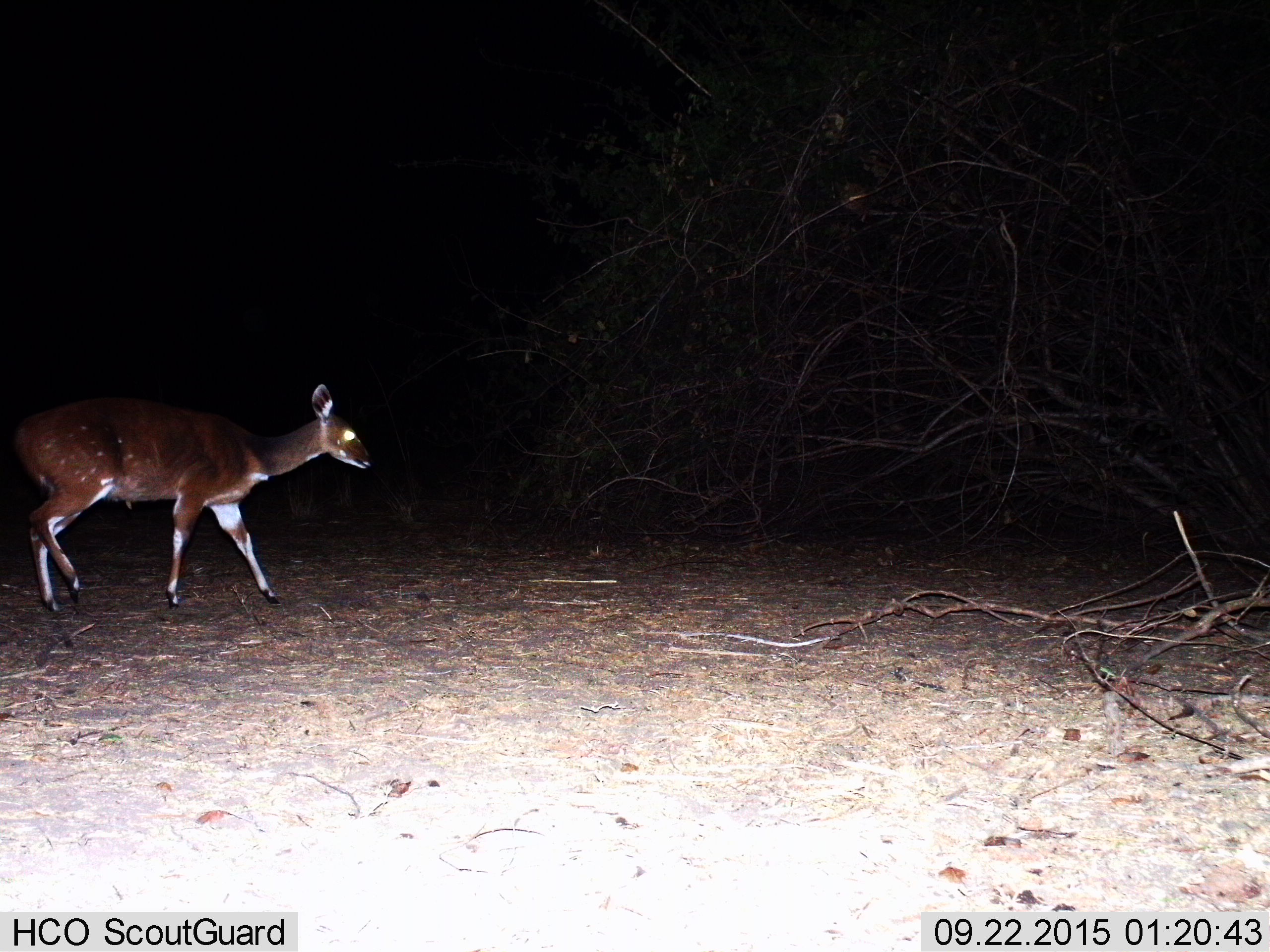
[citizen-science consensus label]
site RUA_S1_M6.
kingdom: Animalia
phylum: Chordata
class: Mammalia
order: Artiodactyla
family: Bovidae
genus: Tragelaphus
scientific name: Tragelaphus scriptus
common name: bushbuck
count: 1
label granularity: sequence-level